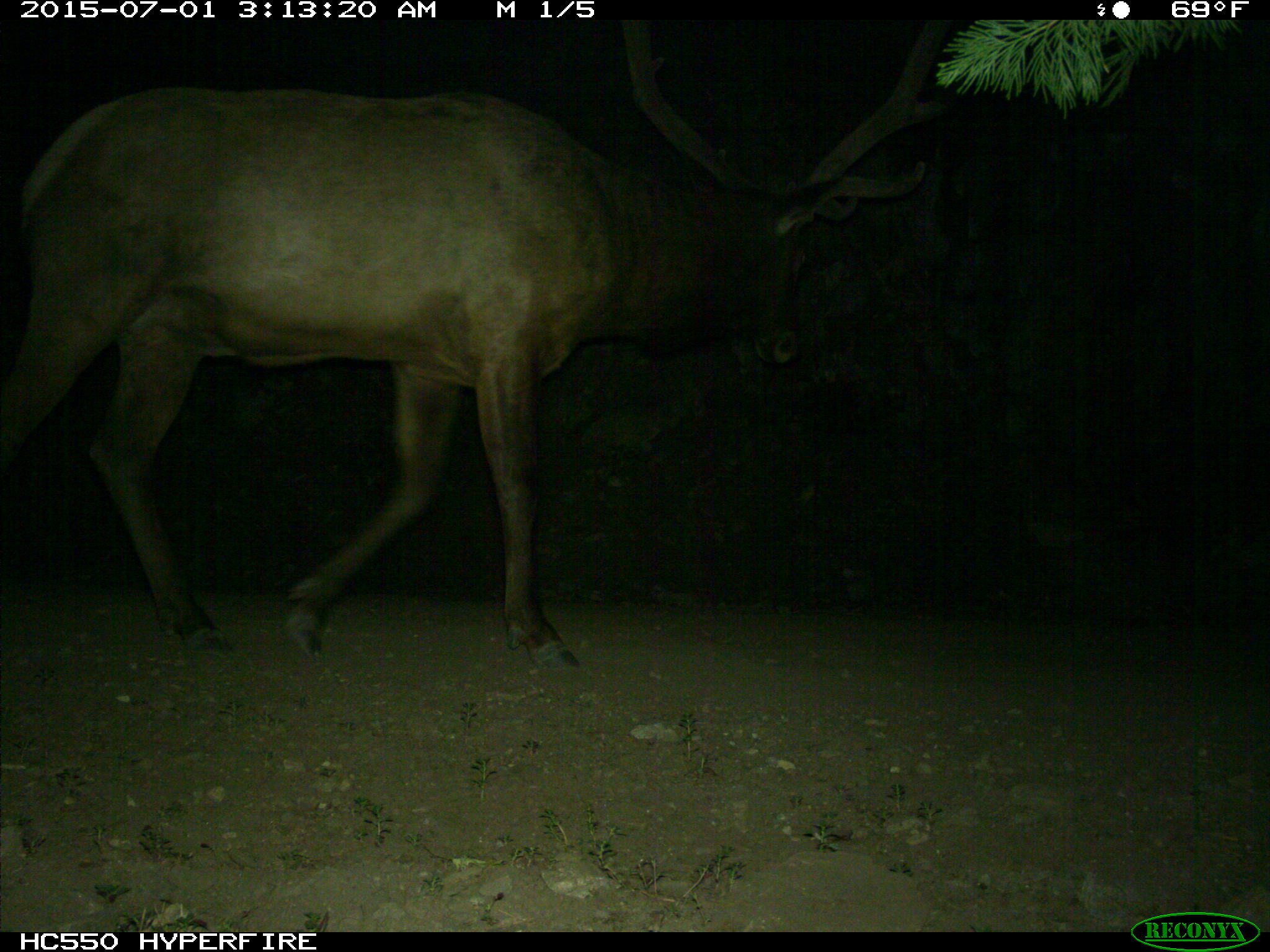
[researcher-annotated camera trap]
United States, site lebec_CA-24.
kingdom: Animalia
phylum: Chordata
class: Mammalia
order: Artiodactyla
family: Cervidae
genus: Cervus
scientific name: Cervus canadensis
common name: elk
Cervus canadensis (elk).